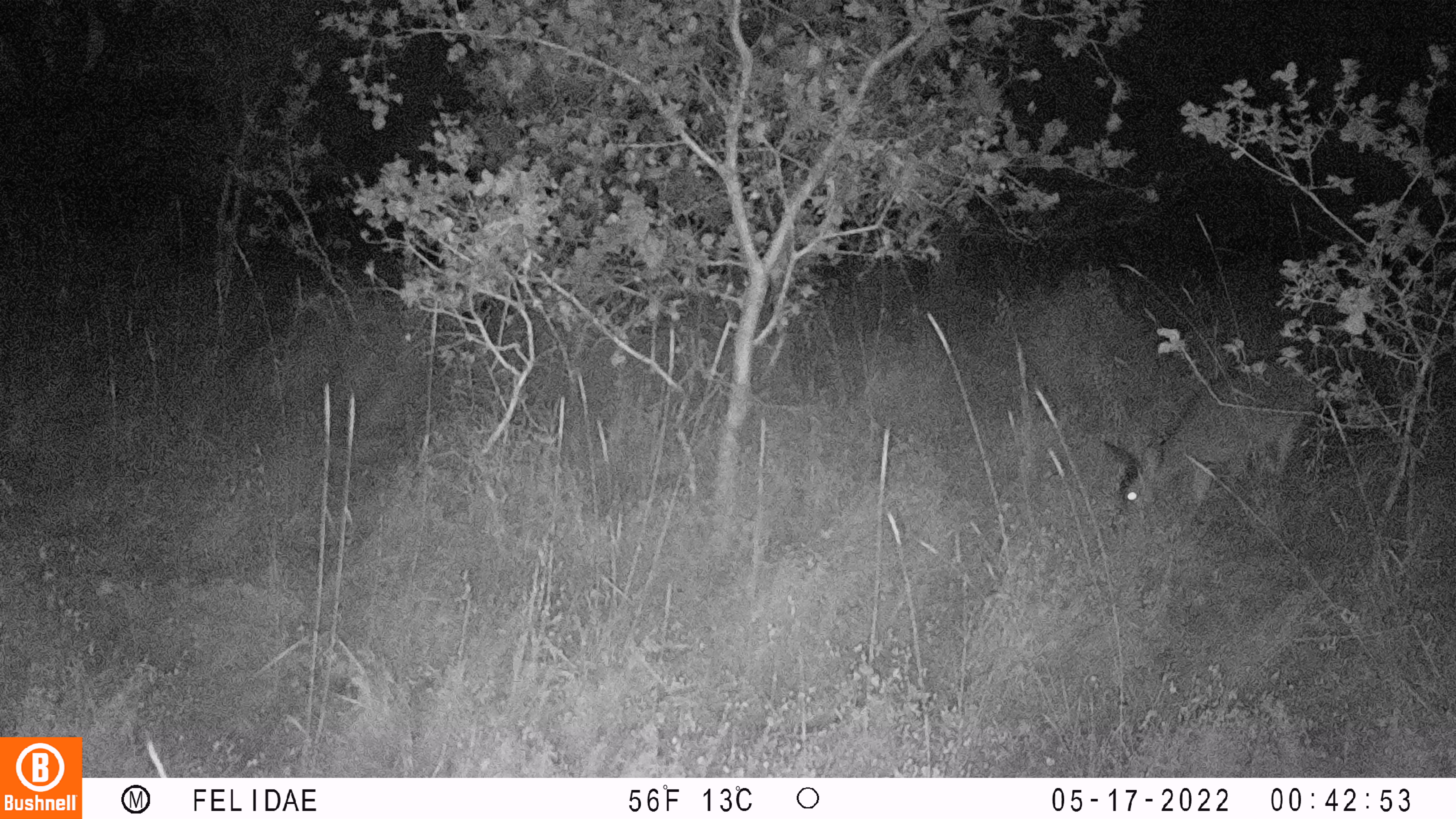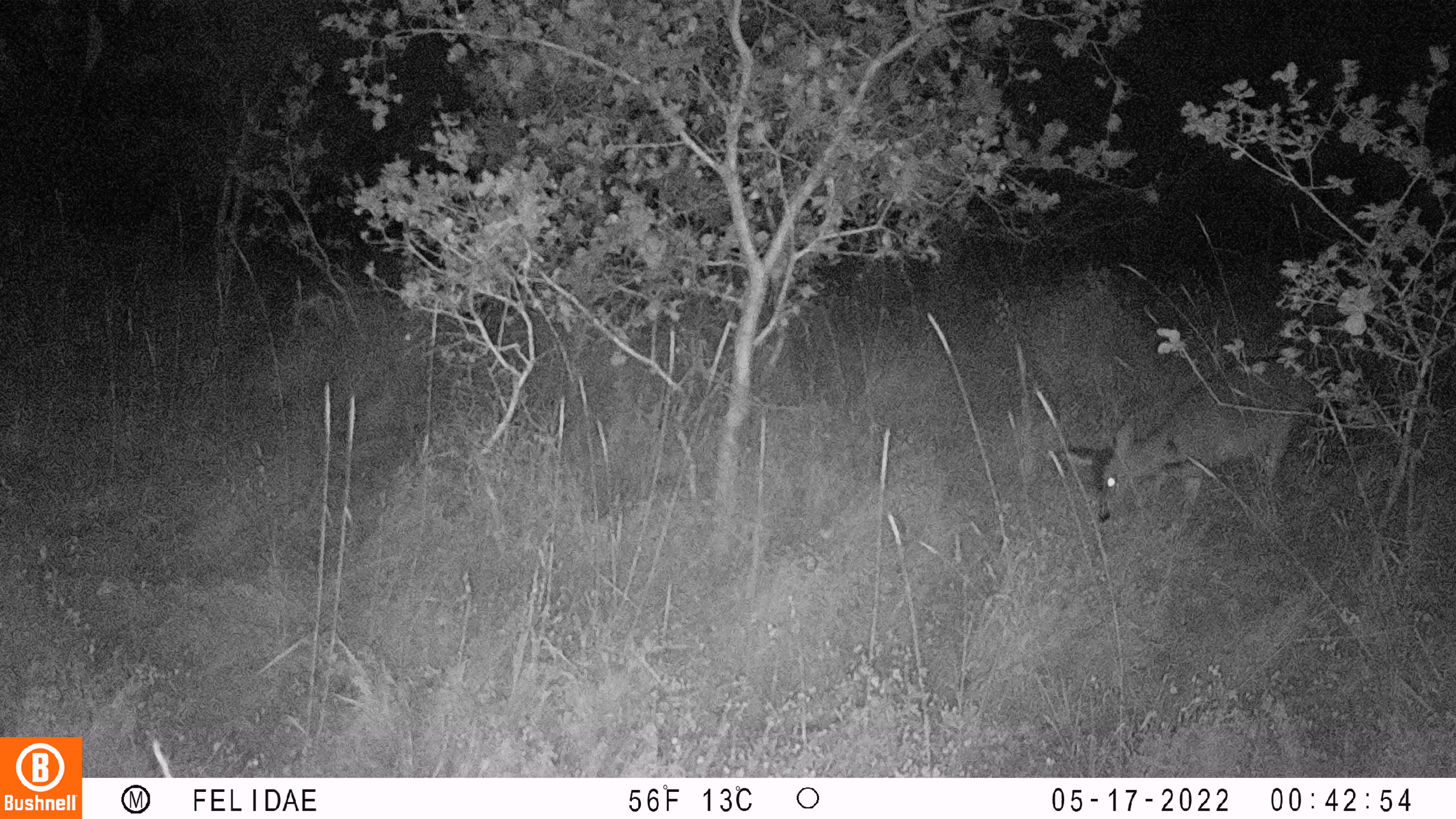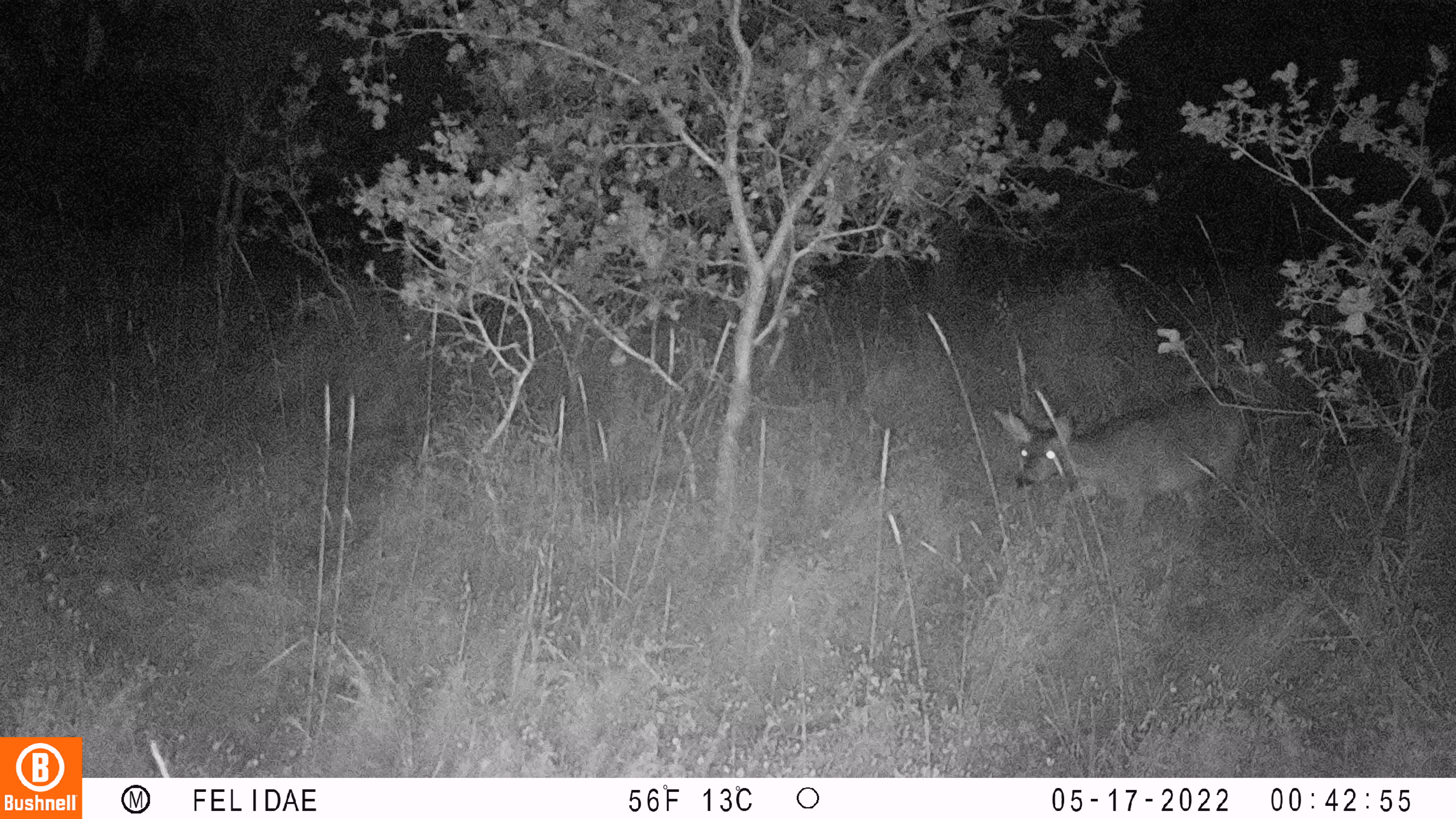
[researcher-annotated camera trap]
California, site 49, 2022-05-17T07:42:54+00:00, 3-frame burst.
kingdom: Animalia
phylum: Chordata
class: Mammalia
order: Artiodactyla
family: Cervidae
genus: Odocoileus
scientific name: Odocoileus hemionus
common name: mule deer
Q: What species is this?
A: Mule deer (Odocoileus hemionus).